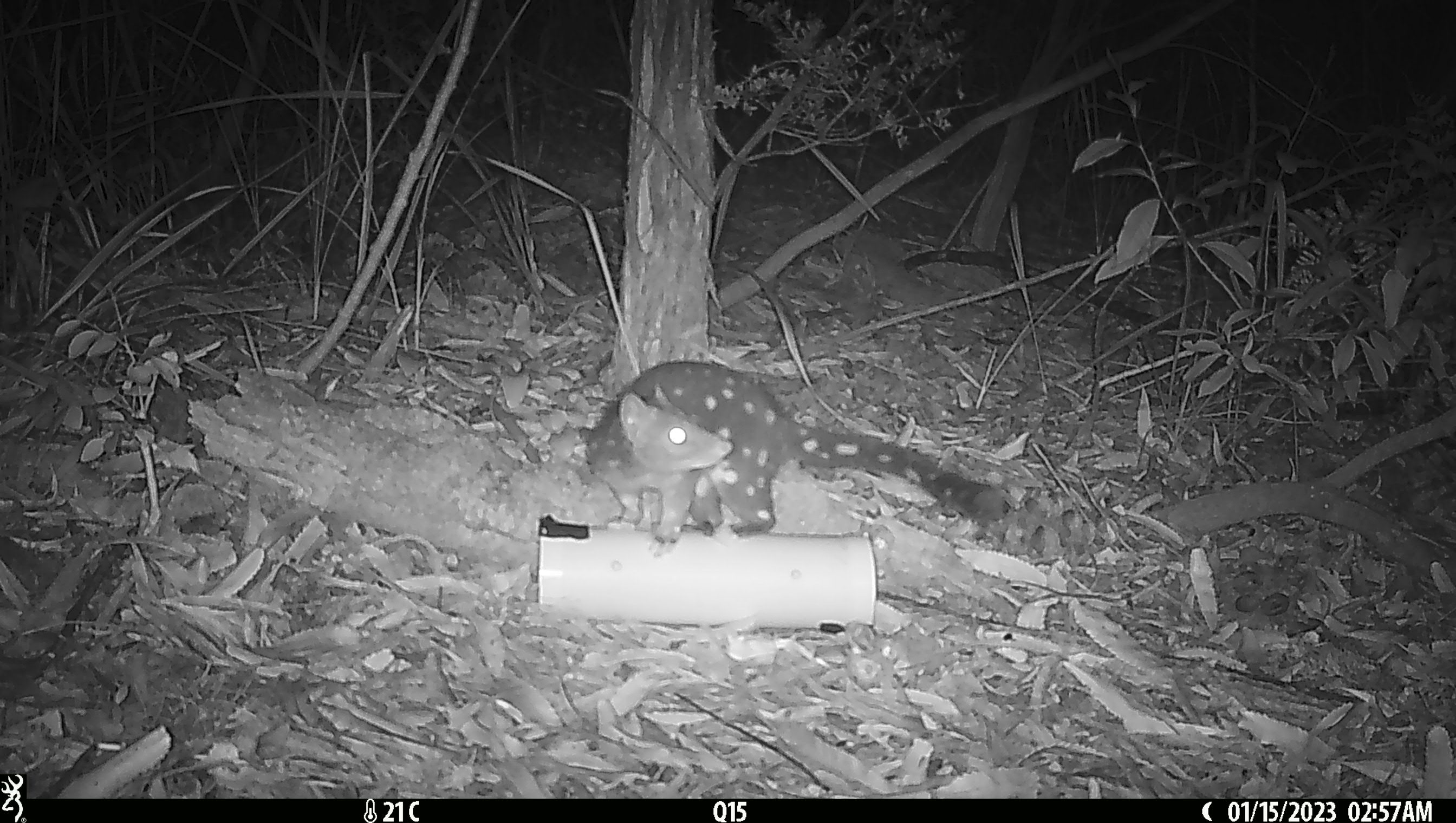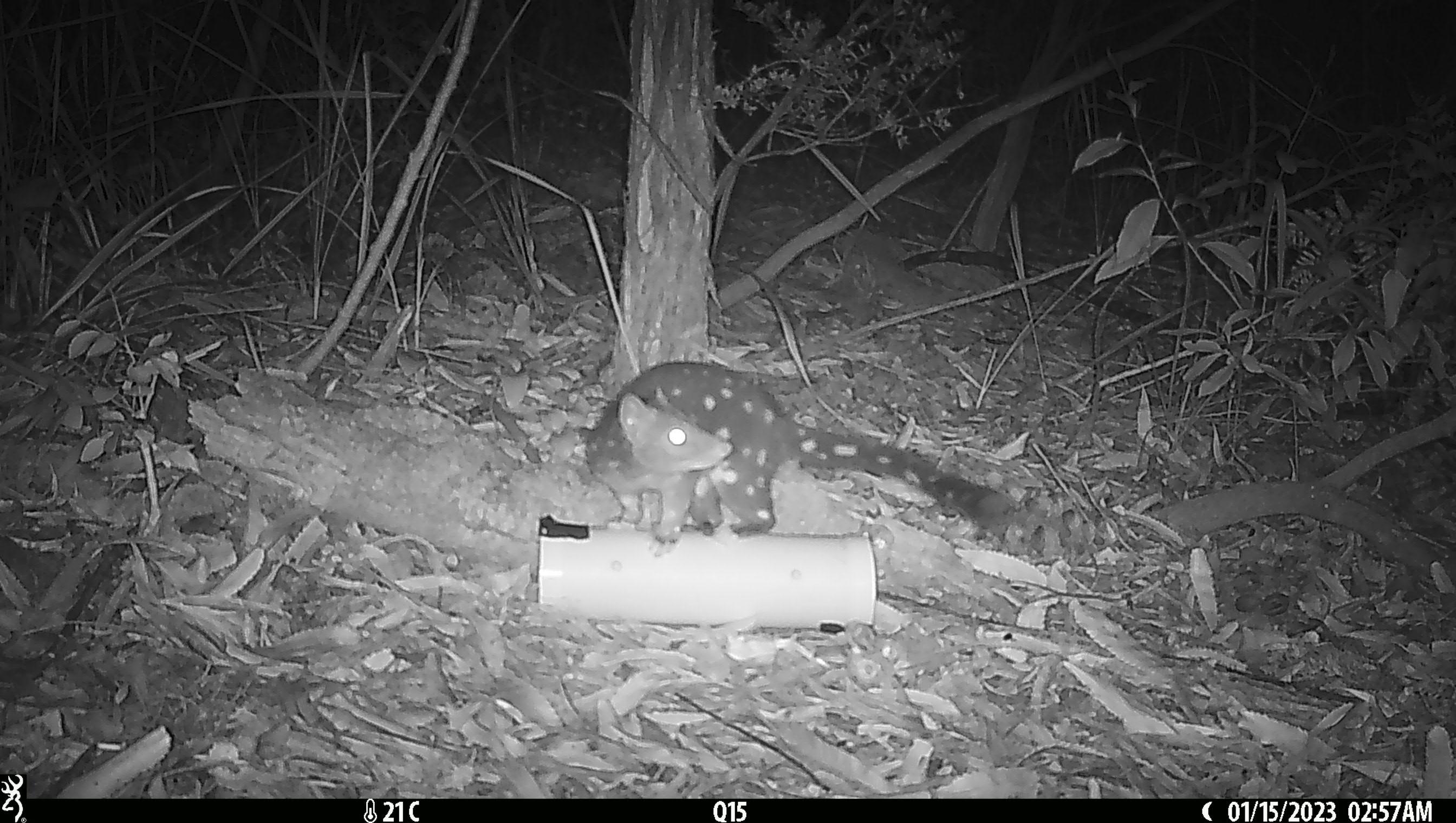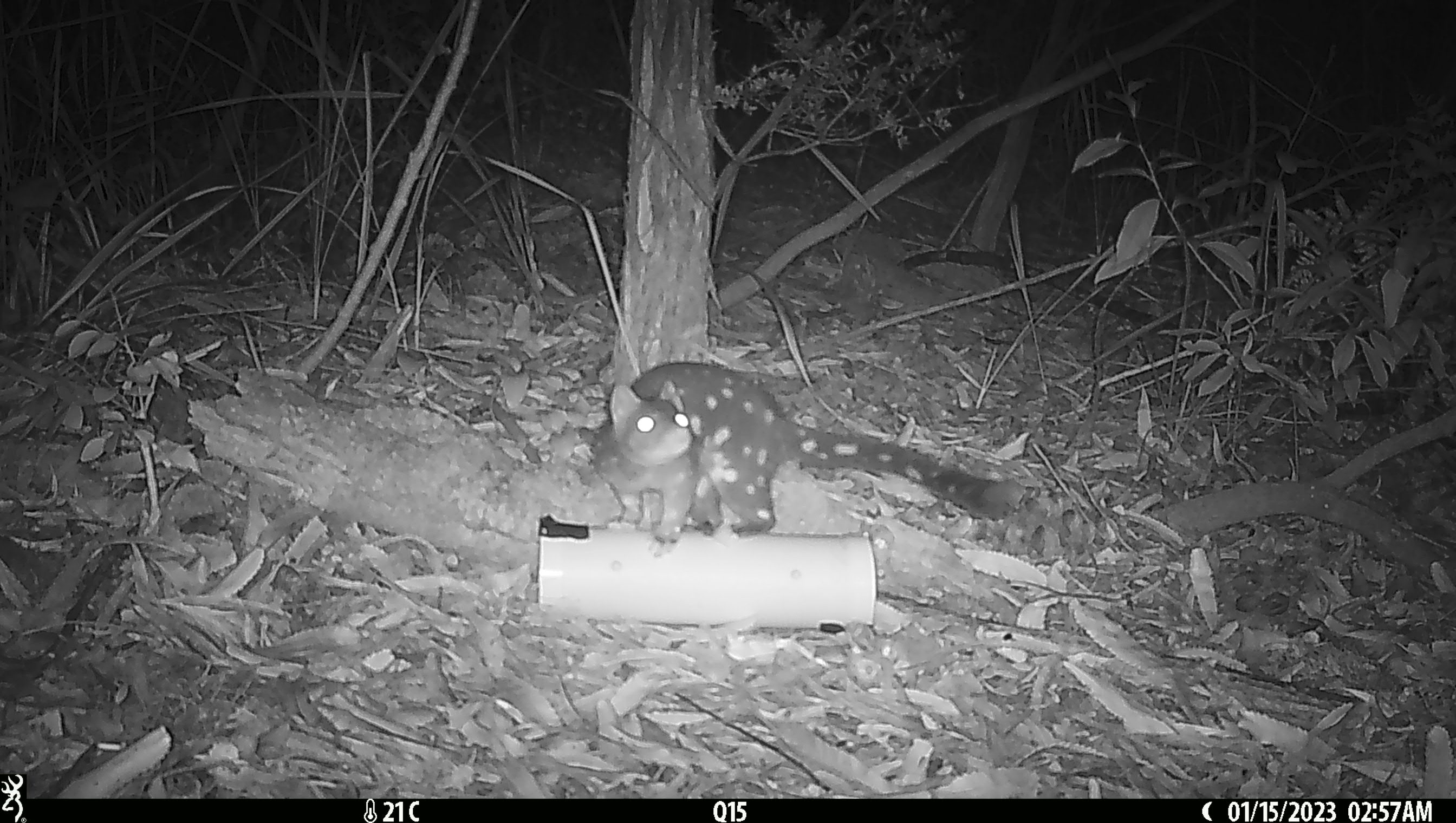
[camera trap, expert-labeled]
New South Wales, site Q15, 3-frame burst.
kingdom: Animalia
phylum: Chordata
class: Mammalia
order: Dasyuromorphia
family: Dasyuridae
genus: Dasyurus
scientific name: Dasyurus maculatus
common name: spotted-tailed quoll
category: quoll